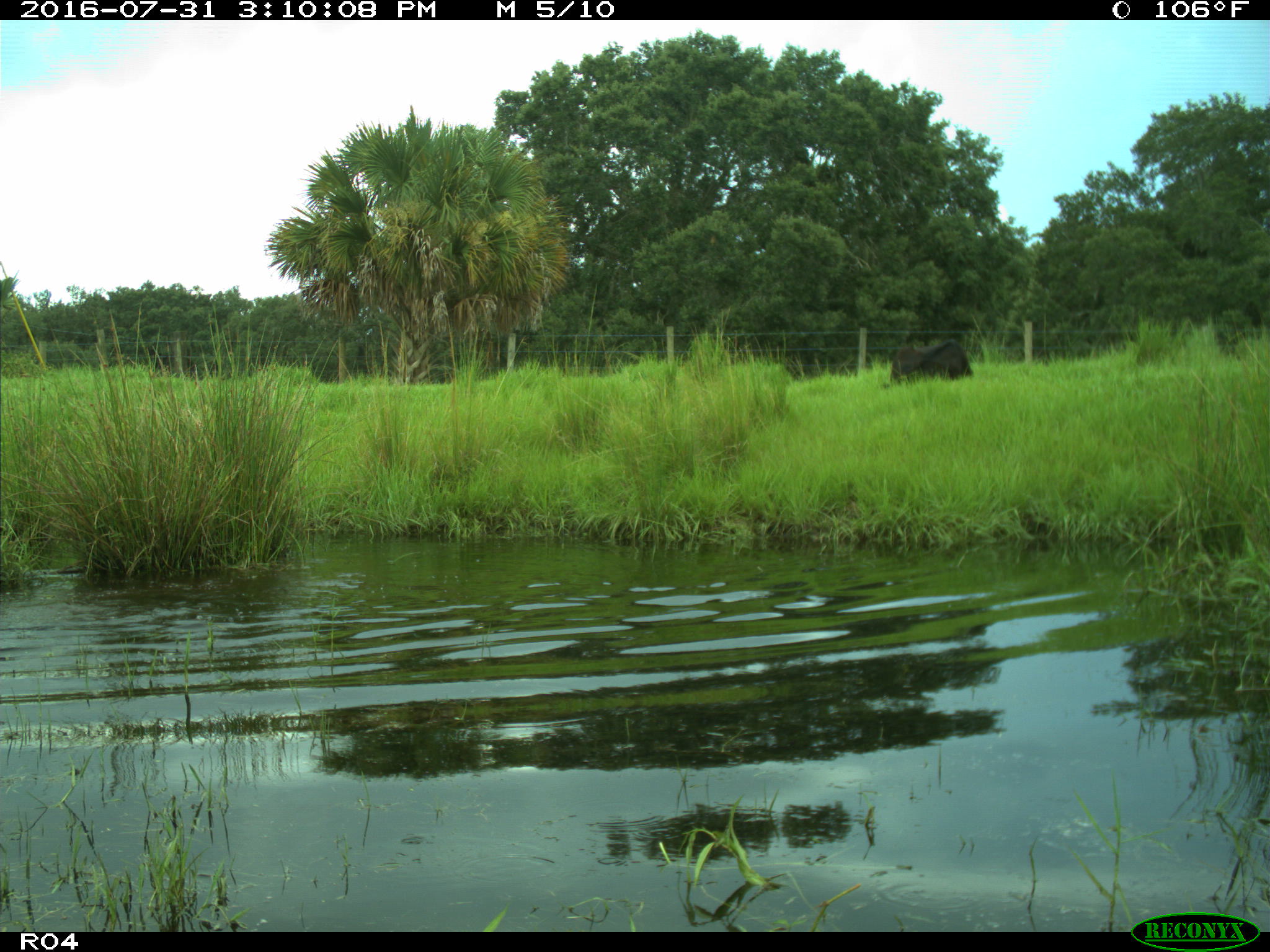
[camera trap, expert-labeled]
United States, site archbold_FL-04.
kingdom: Animalia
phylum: Chordata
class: Mammalia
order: Artiodactyla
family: Bovidae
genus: Bos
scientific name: Bos taurus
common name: domestic cow